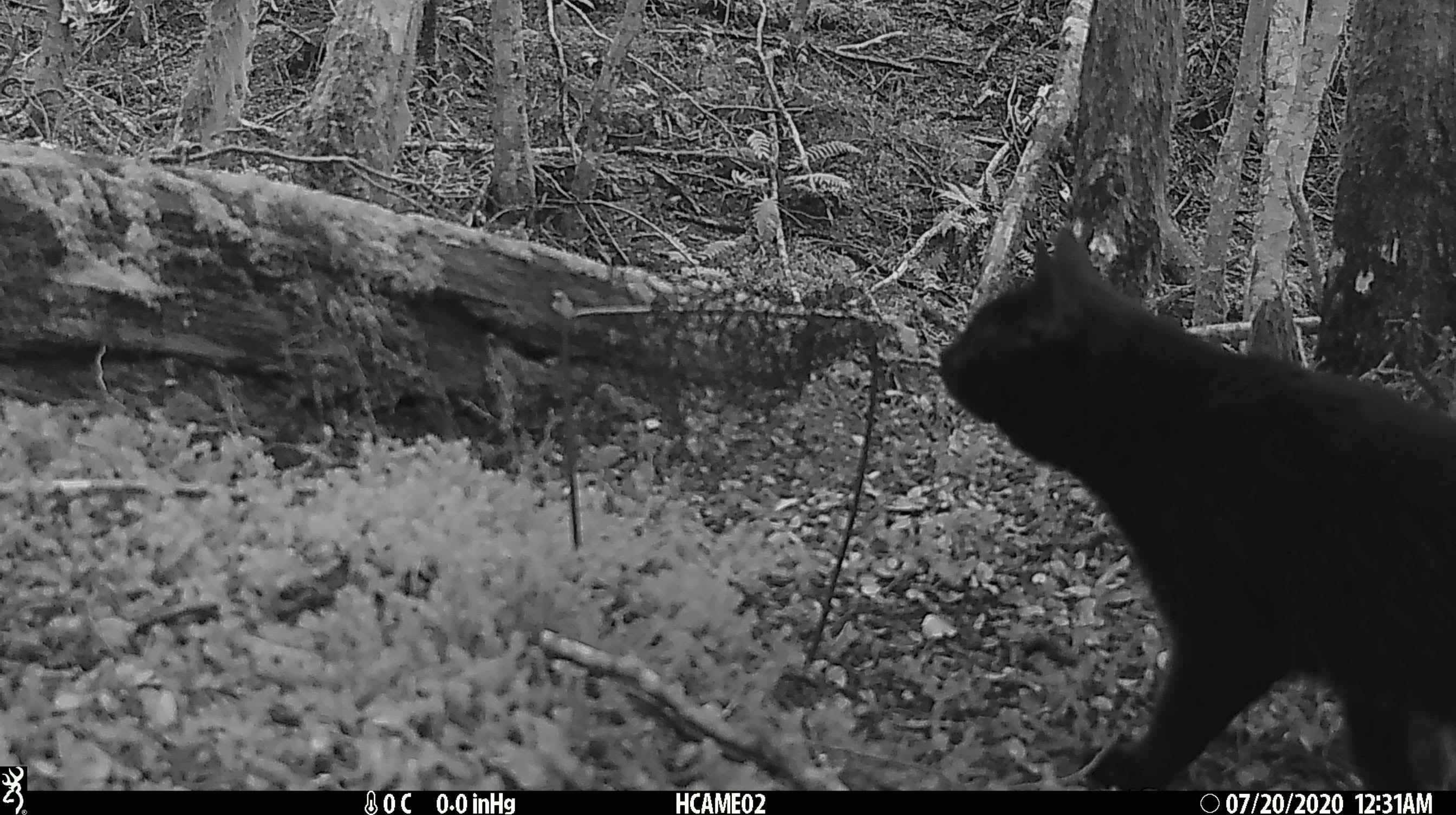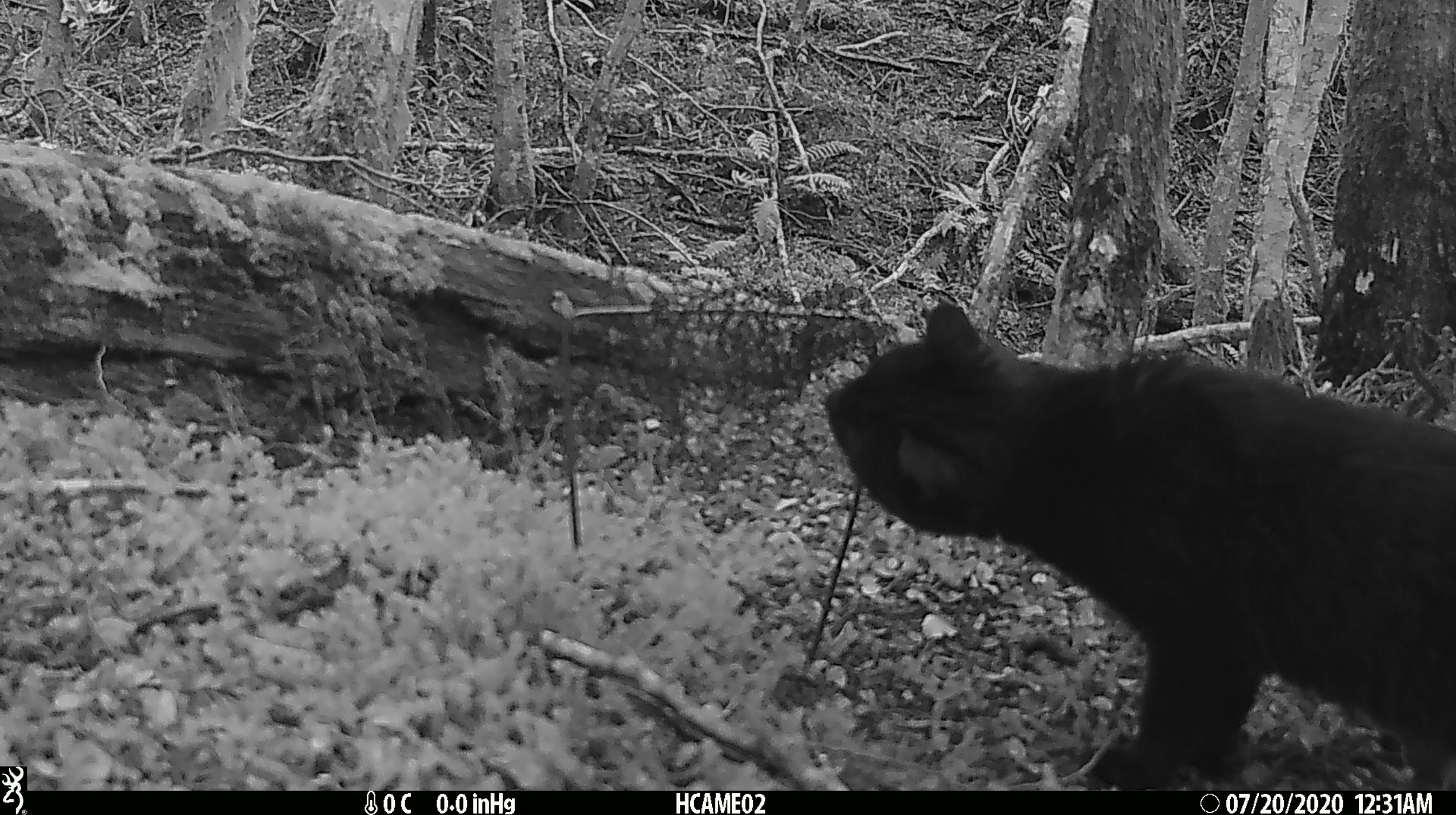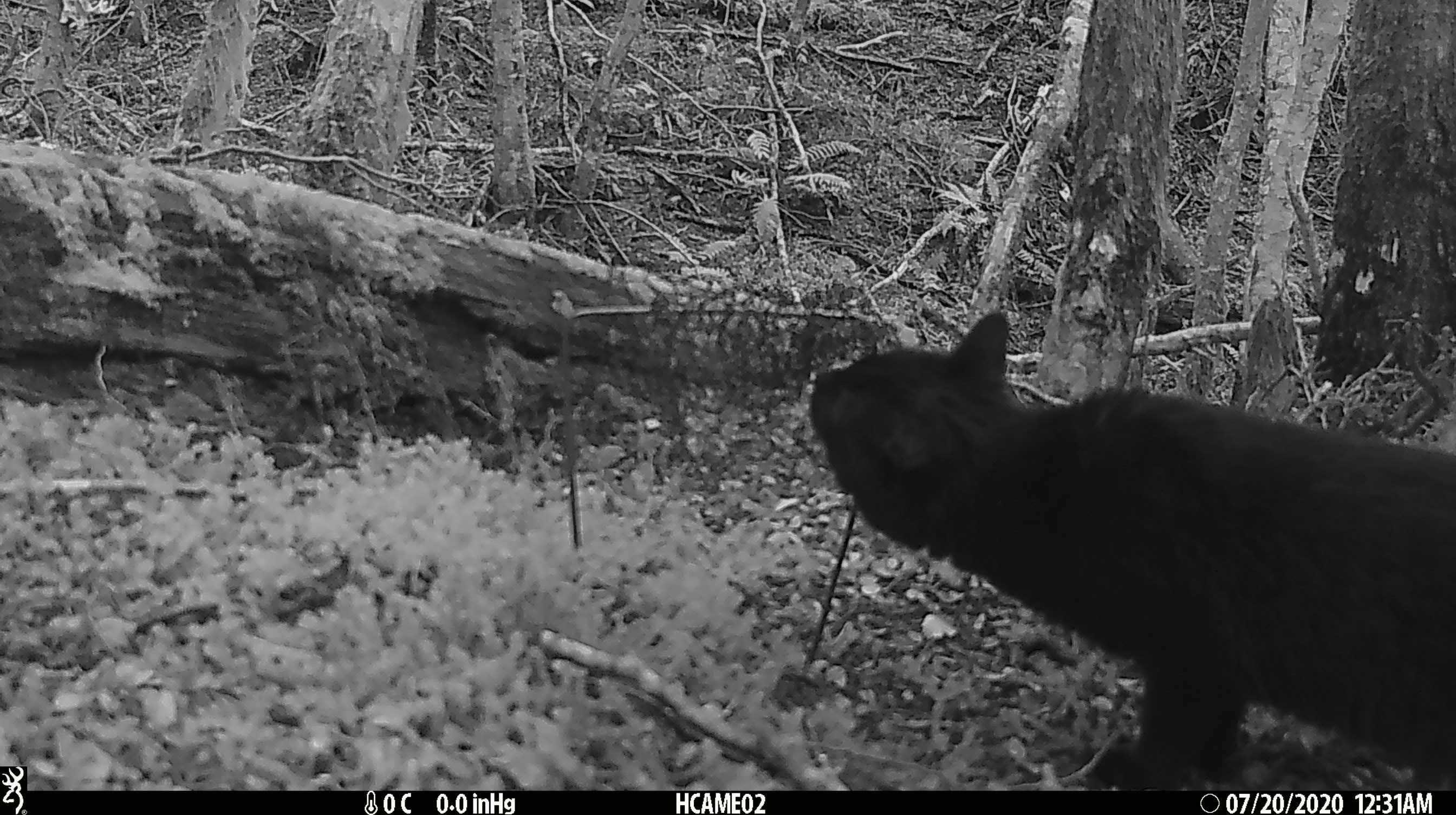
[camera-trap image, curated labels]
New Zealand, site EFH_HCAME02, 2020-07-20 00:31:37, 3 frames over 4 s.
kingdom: Animalia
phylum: Chordata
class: Mammalia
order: Carnivora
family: Felidae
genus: Felis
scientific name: Felis catus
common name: domestic cat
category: cat